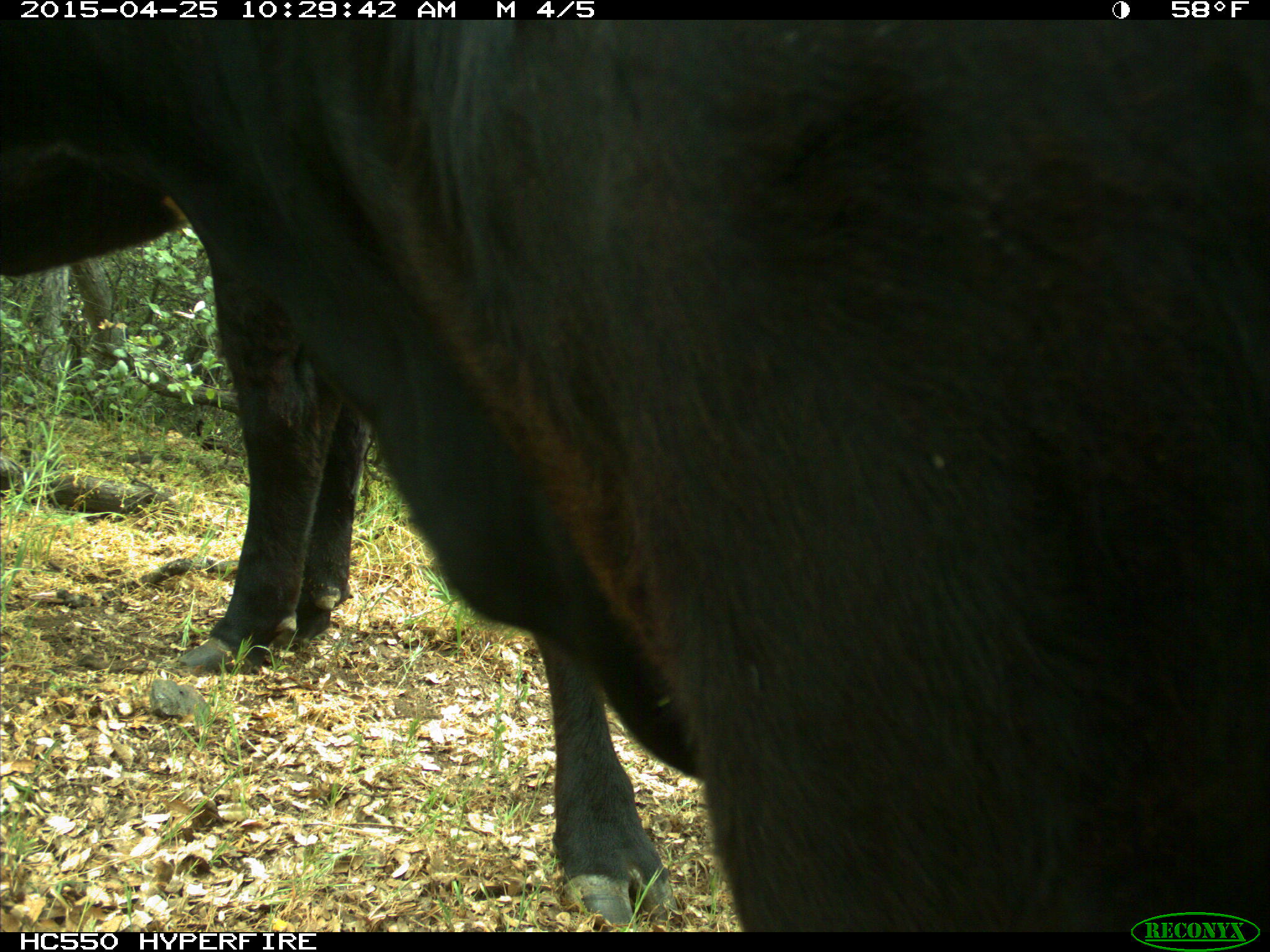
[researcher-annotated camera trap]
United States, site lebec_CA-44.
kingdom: Animalia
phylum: Chordata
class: Mammalia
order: Artiodactyla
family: Suidae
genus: Sus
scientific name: Sus scrofa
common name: wild boar